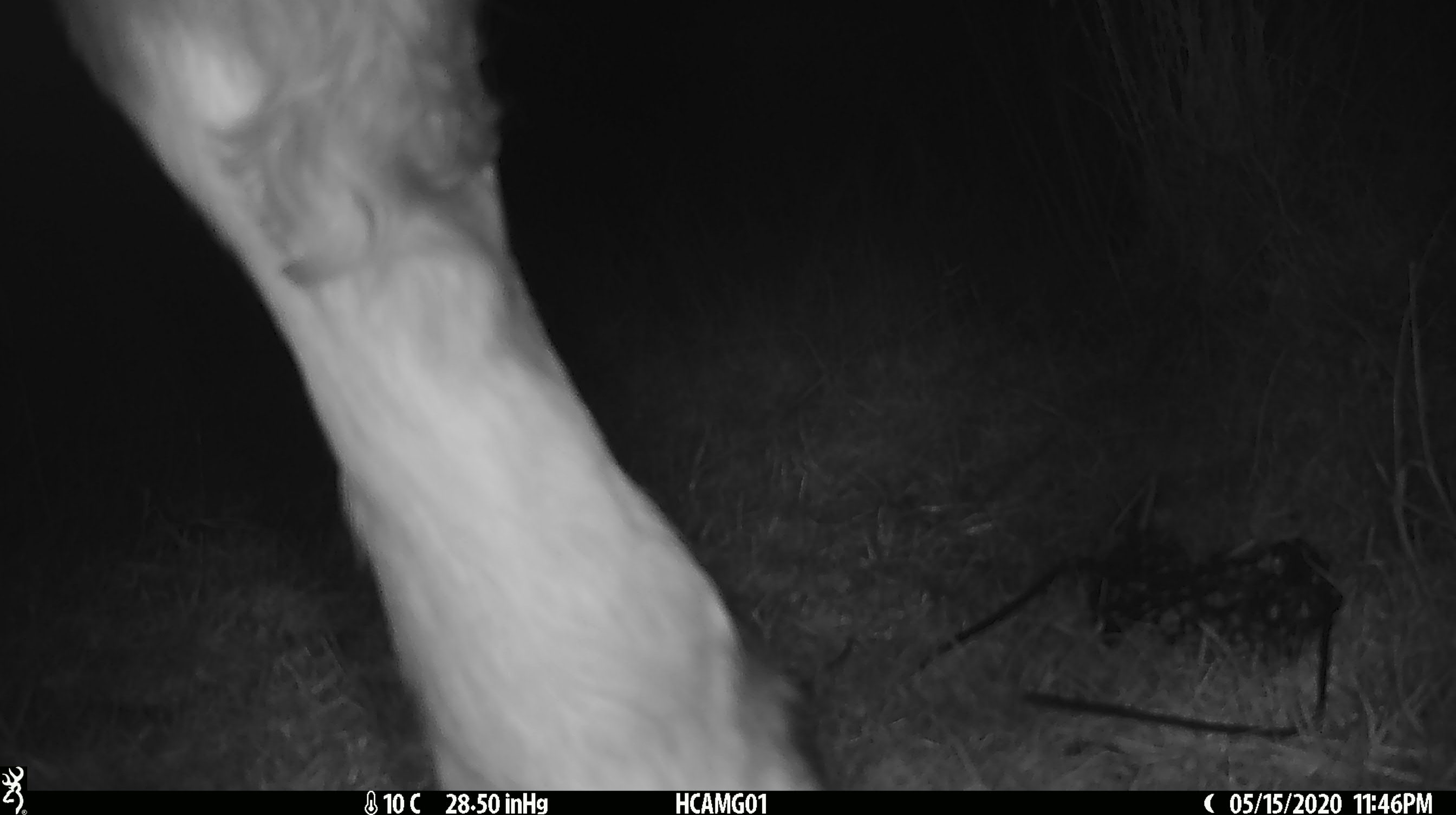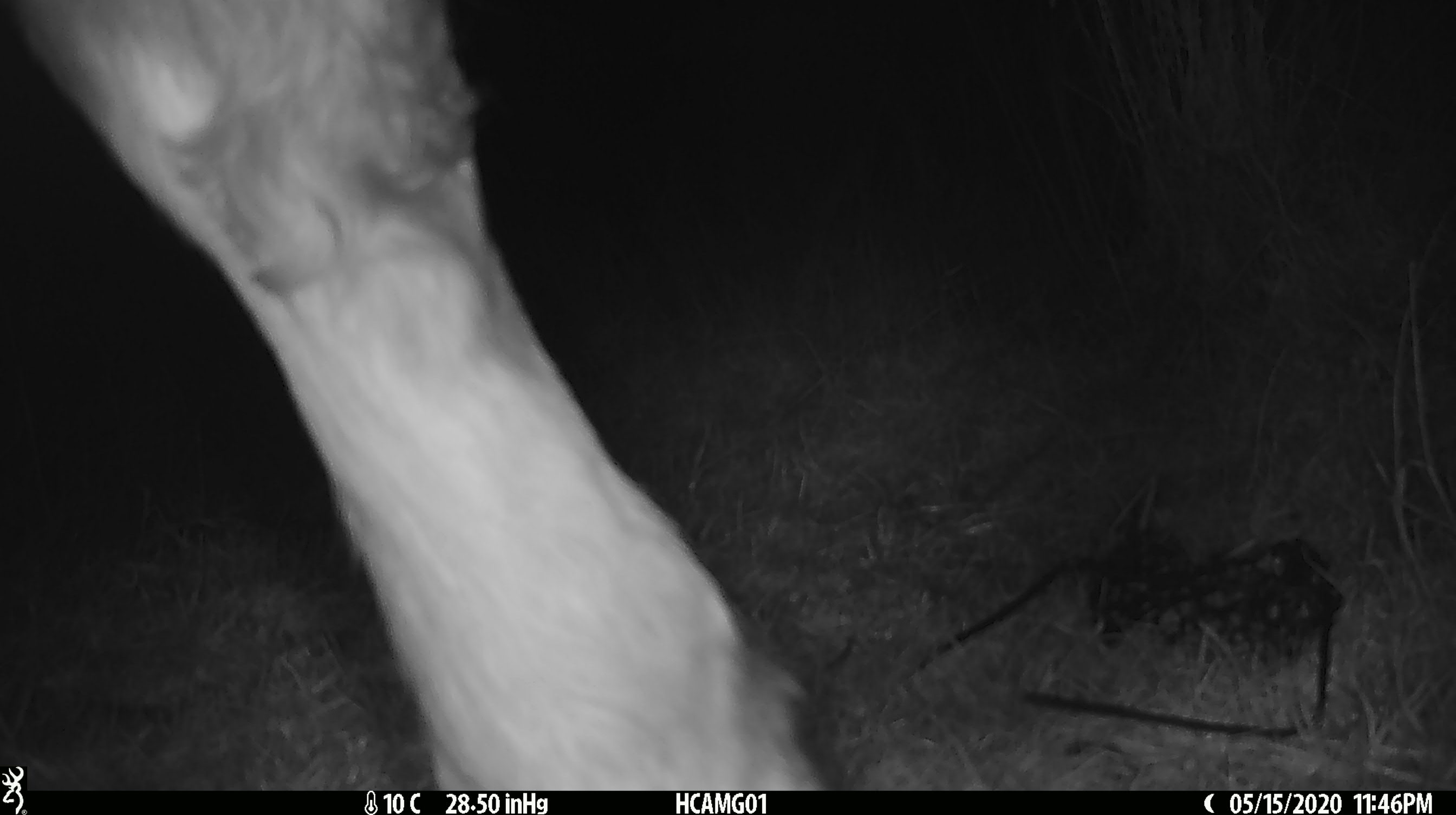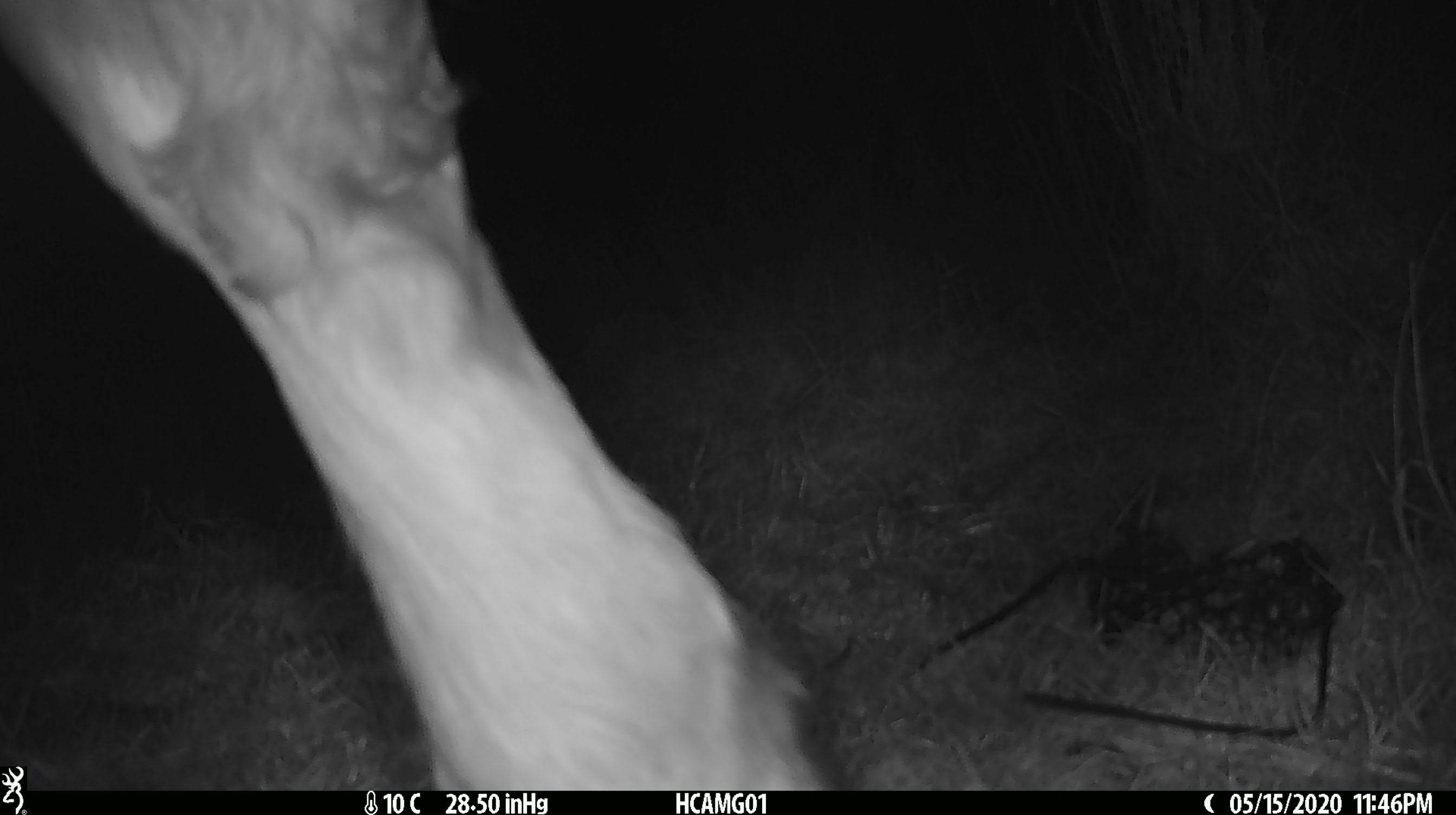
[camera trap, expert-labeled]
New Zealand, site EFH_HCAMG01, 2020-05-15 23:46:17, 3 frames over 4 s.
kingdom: Animalia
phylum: Chordata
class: Mammalia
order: Artiodactyla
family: Bovidae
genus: Bos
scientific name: Bos taurus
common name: domestic cow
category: cow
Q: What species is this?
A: Cow (domestic cow) (Bos taurus).